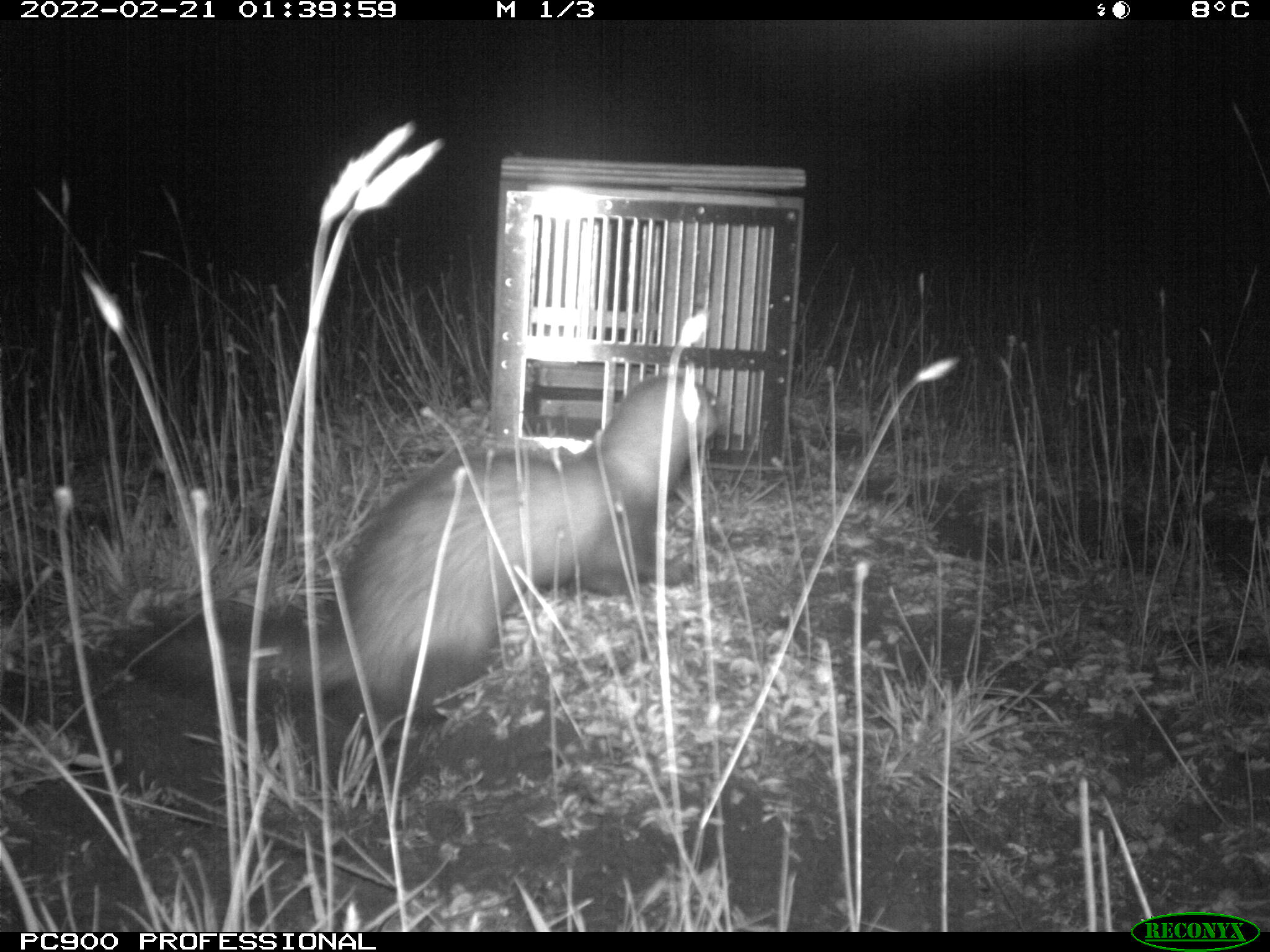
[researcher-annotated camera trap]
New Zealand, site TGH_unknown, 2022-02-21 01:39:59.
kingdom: Animalia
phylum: Chordata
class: Mammalia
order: Carnivora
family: Mustelidae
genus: Mustela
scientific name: Mustela furo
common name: ferret